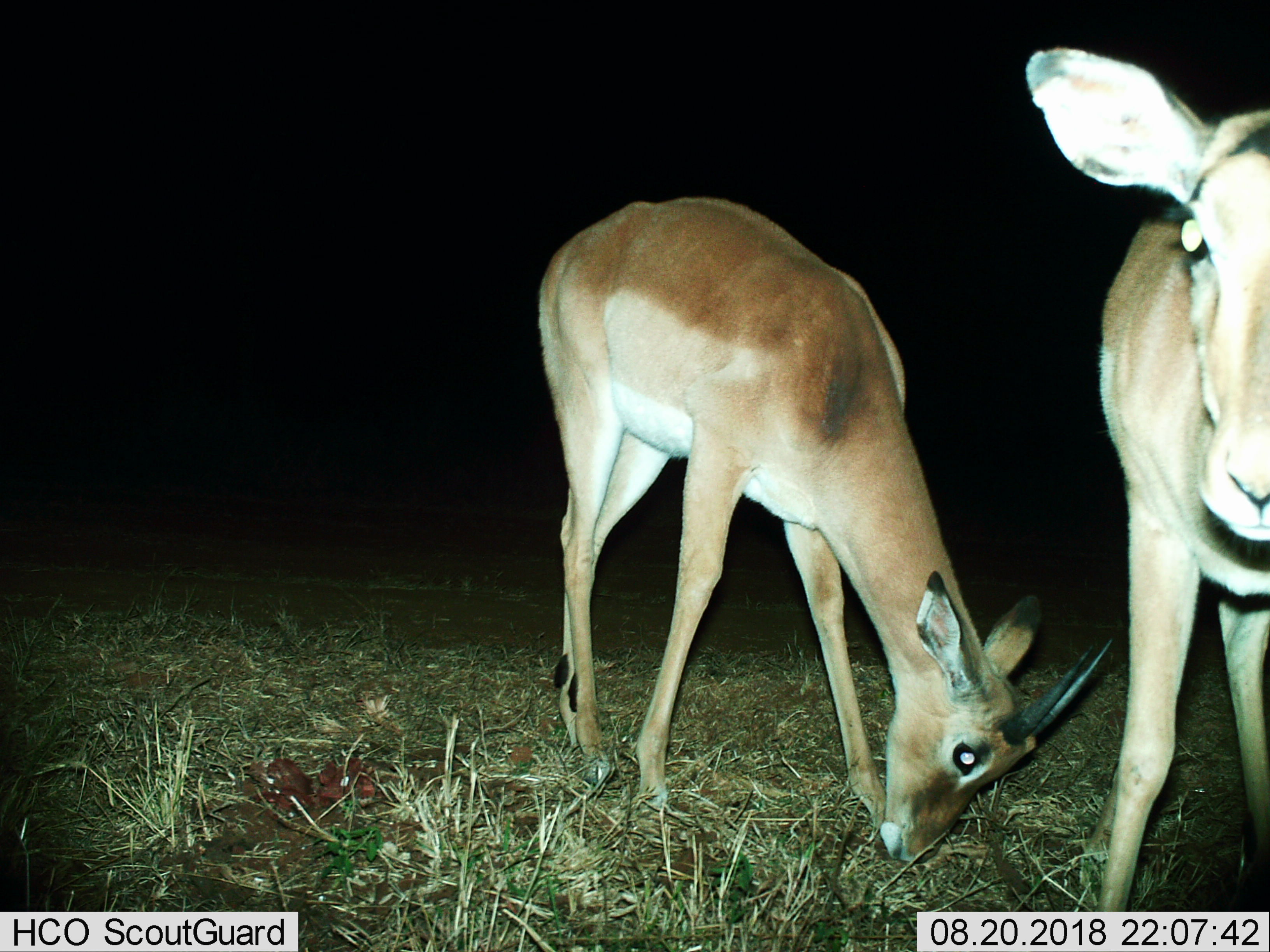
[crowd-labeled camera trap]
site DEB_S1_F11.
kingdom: Animalia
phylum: Chordata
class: Mammalia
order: Artiodactyla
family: Bovidae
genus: Aepyceros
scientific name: Aepyceros melampus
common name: impala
Impala (Aepyceros melampus), count 2. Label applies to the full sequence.